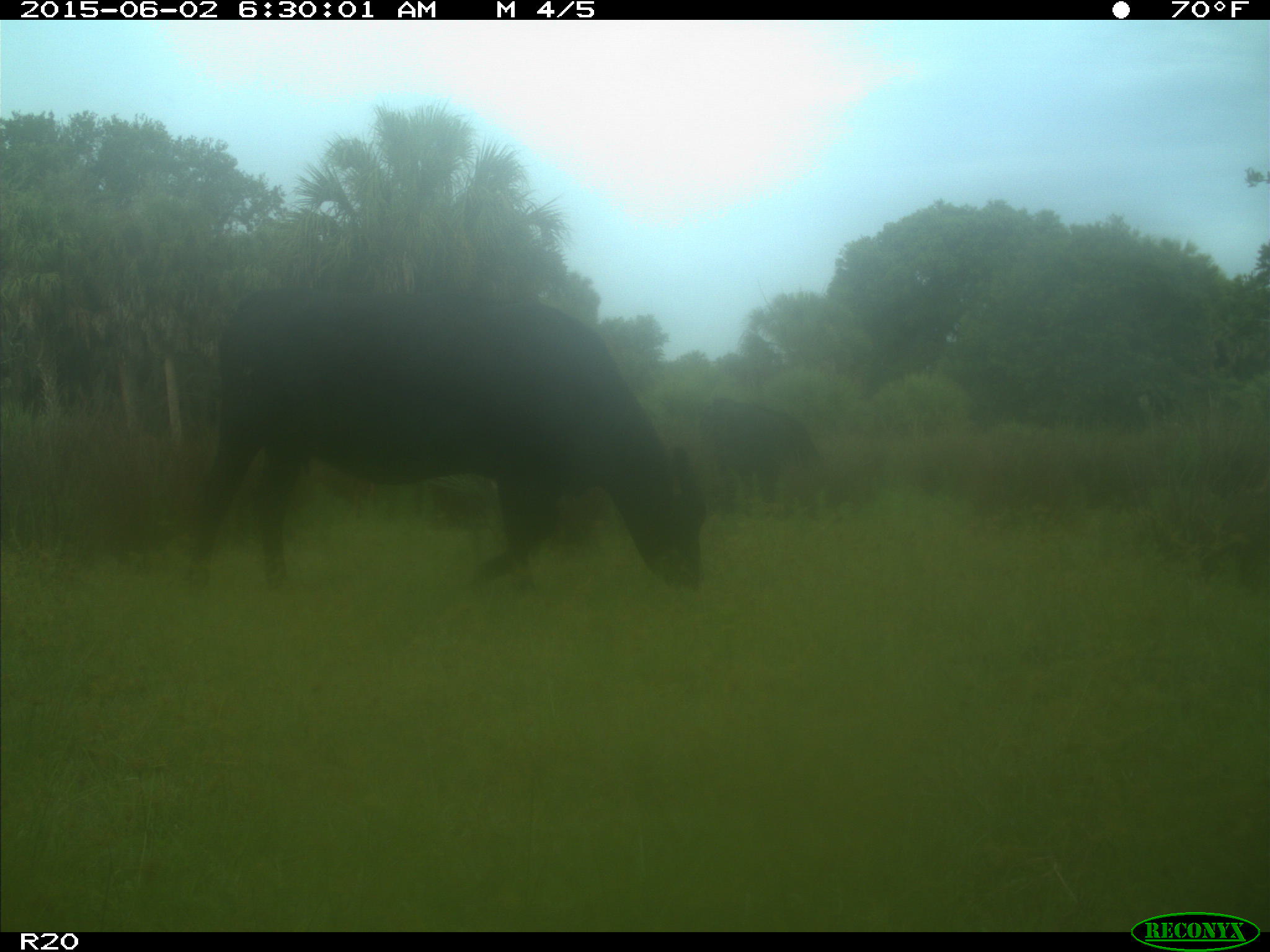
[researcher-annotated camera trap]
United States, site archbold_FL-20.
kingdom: Animalia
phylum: Chordata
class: Mammalia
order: Artiodactyla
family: Bovidae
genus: Bos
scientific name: Bos taurus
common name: domestic cow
Bos taurus (domestic cow).